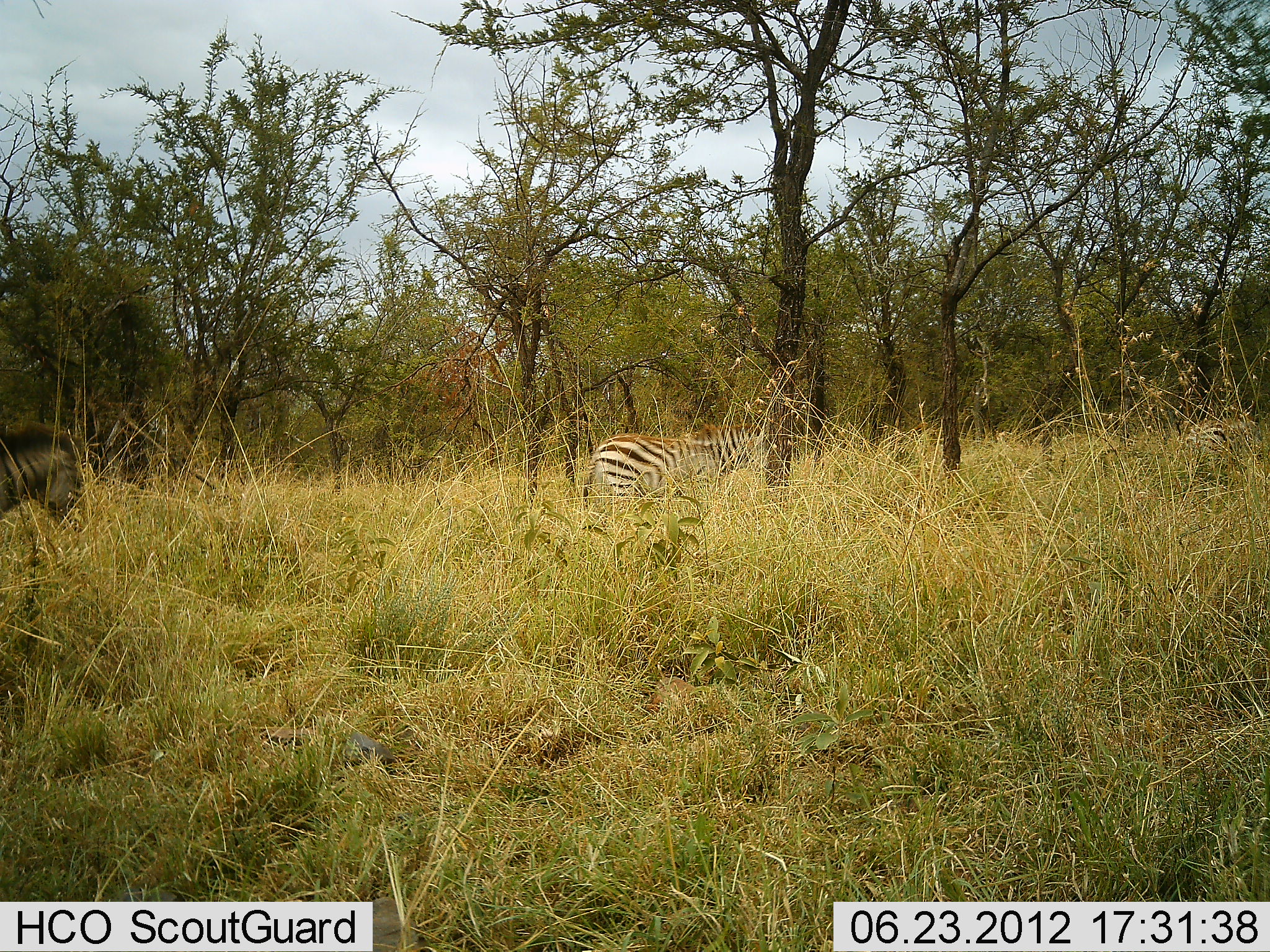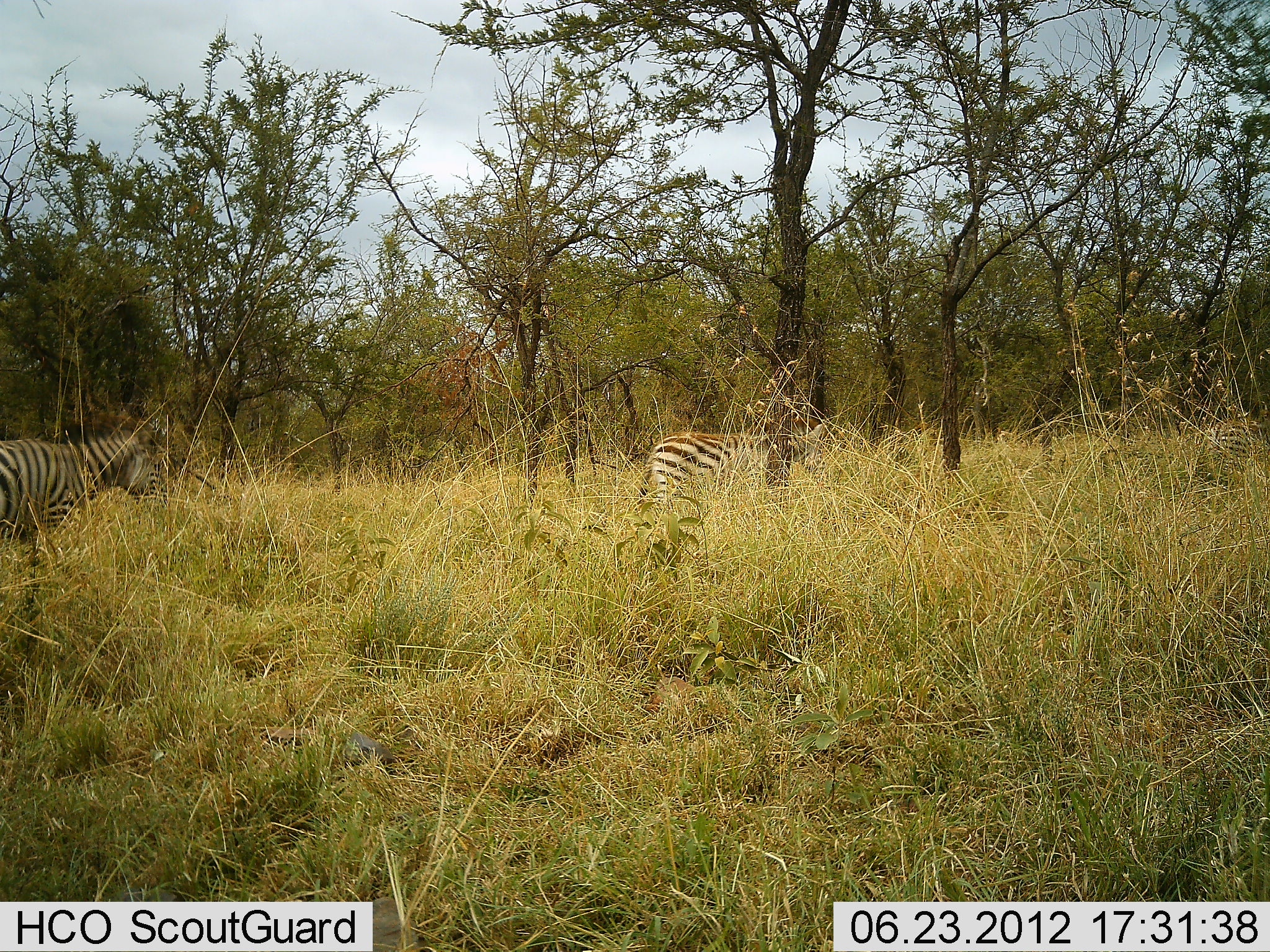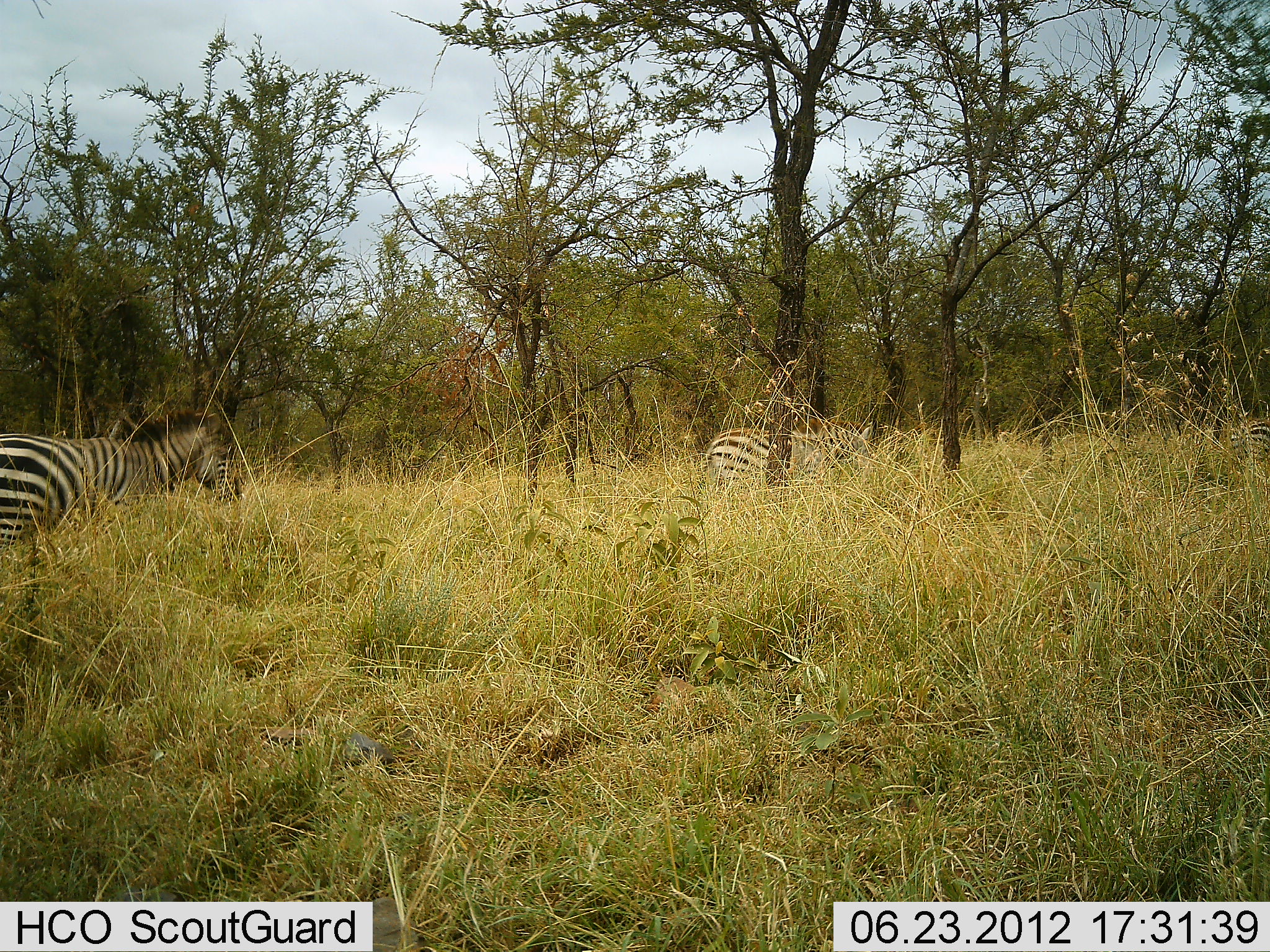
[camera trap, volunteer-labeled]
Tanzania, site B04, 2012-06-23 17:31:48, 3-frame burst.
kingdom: Animalia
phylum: Chordata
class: Mammalia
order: Perissodactyla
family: Equidae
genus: Equus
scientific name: Equus quagga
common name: plains zebra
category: zebra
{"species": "zebra (plains zebra) (Equus quagga)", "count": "3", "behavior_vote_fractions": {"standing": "0%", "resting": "0%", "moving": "100%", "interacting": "0%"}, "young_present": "0%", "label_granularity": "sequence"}